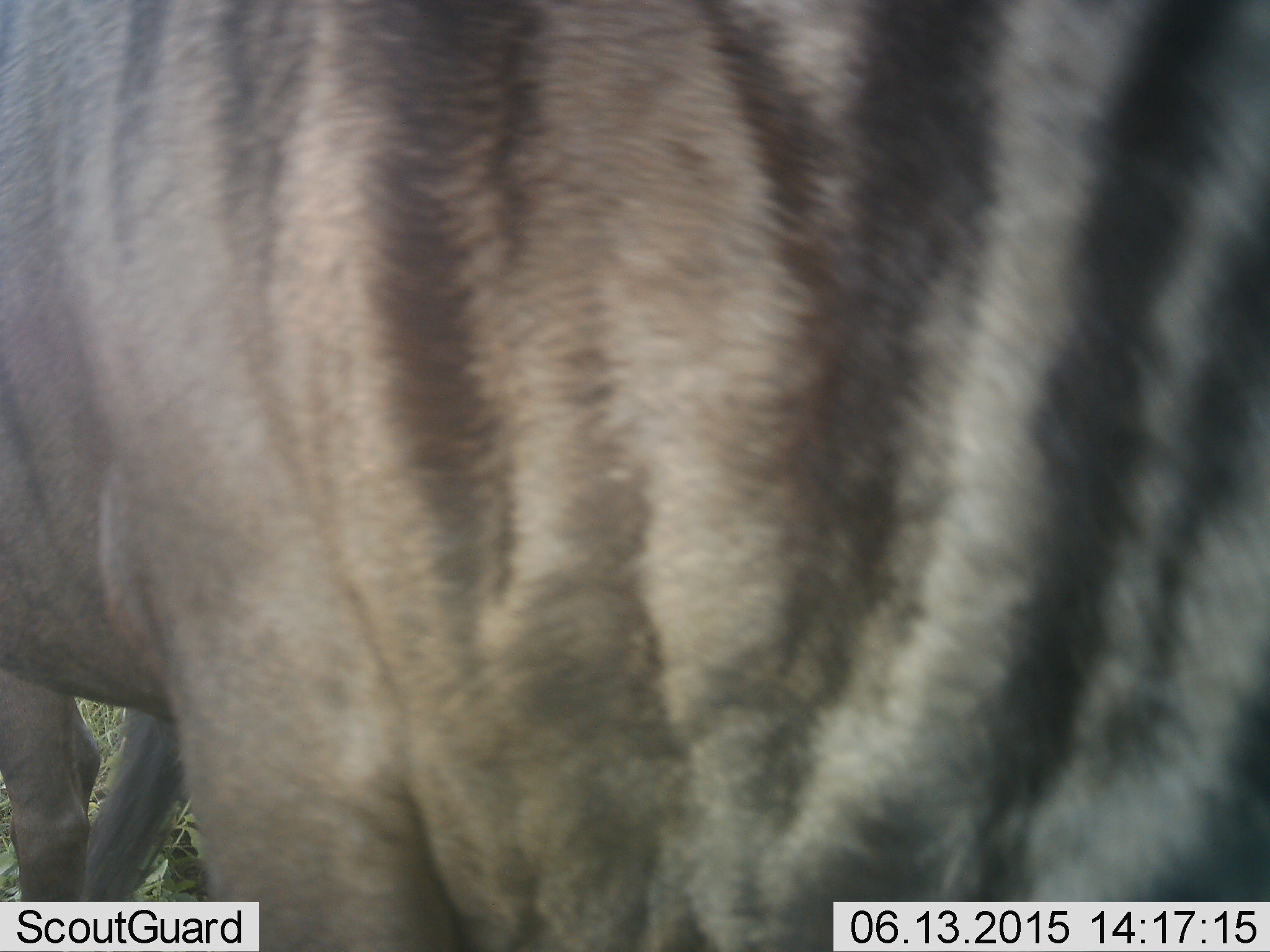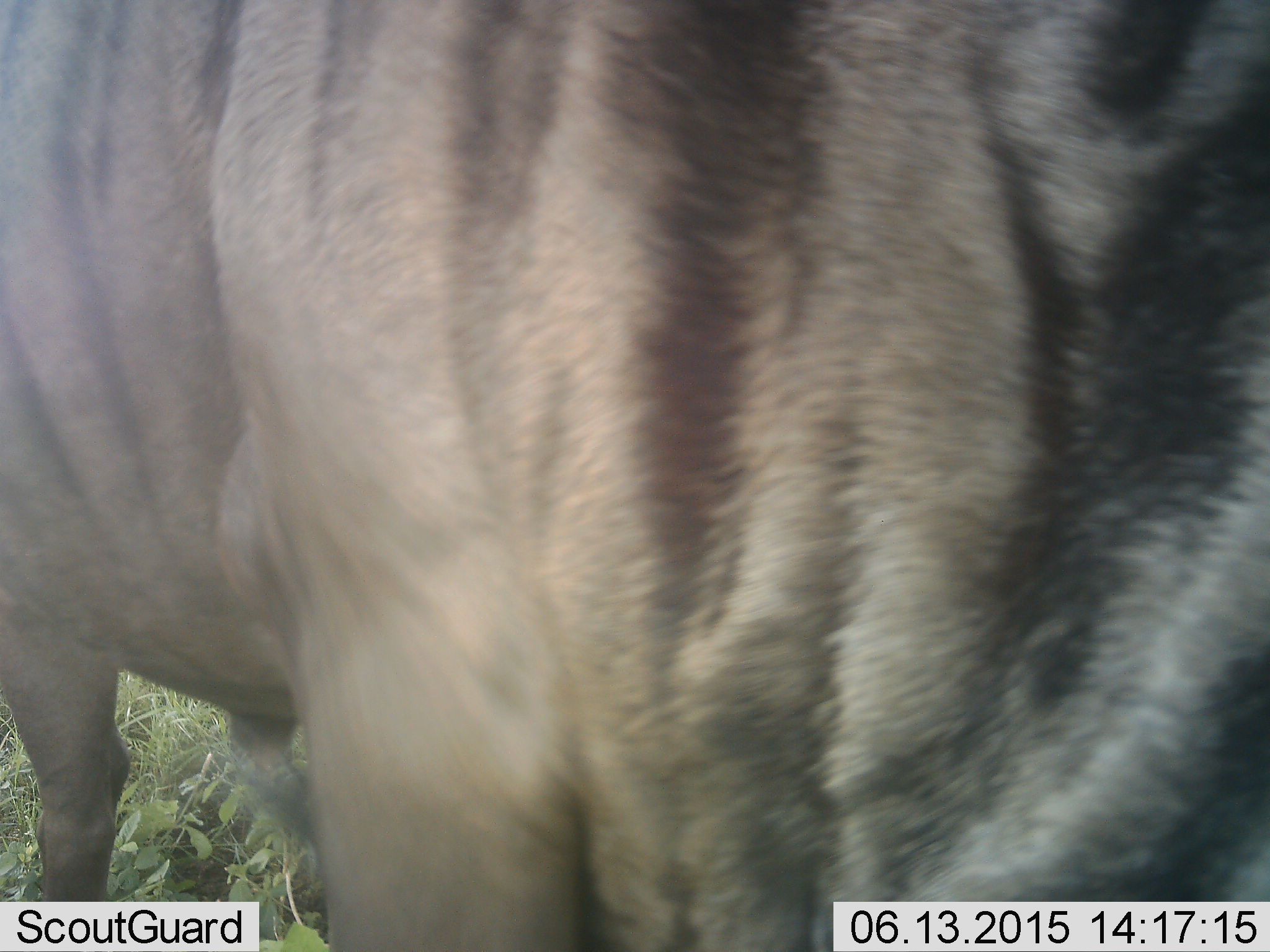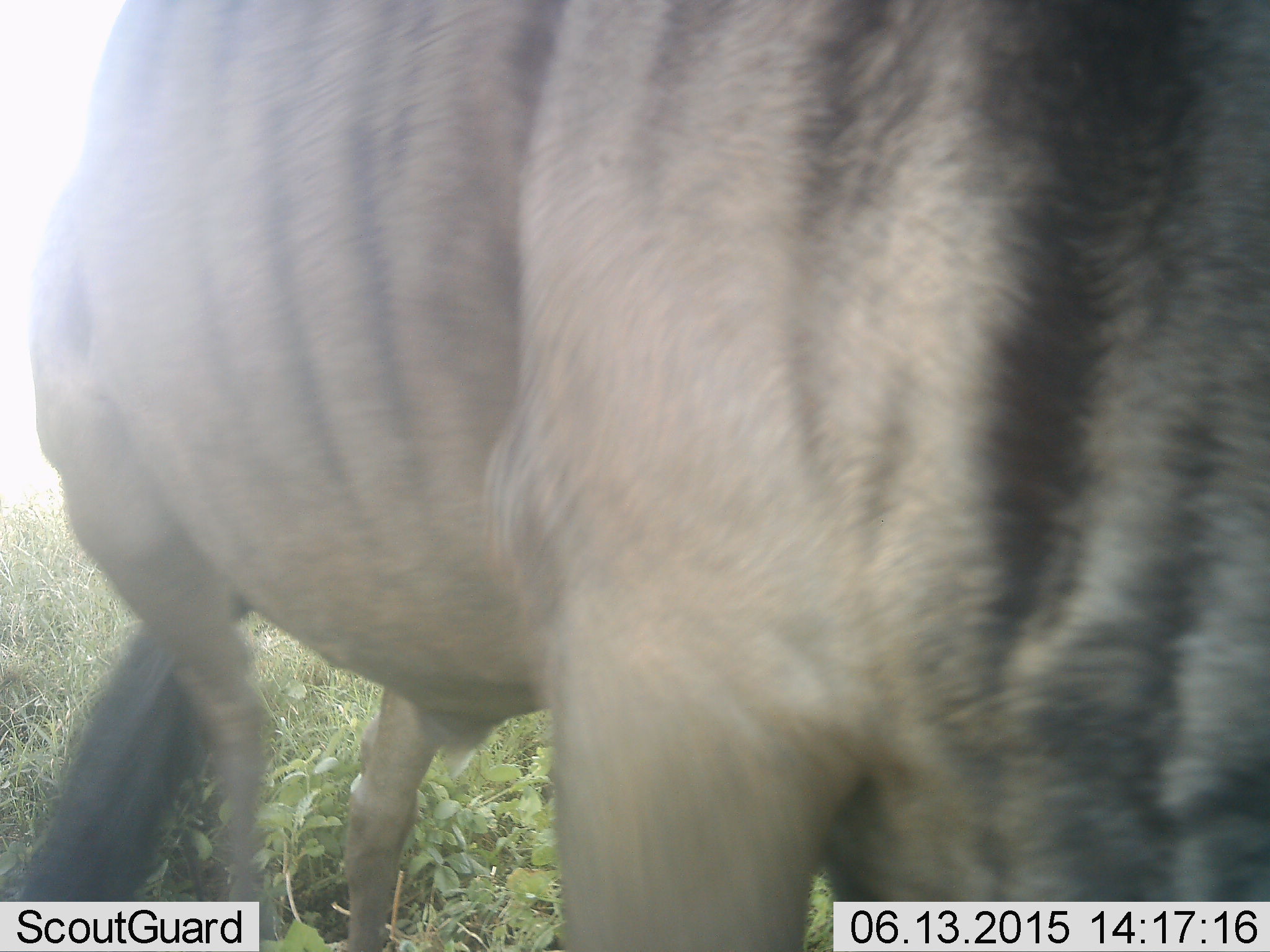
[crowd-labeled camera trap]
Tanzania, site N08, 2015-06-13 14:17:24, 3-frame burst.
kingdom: Animalia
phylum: Chordata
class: Mammalia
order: Artiodactyla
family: Bovidae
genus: Connochaetes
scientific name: Connochaetes taurinus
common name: blue wildebeest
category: wildebeest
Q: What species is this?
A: Wildebeest (blue wildebeest) (Connochaetes taurinus).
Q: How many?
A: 1.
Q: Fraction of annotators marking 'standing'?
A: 70%.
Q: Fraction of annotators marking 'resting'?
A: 0%.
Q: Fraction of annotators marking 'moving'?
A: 30%.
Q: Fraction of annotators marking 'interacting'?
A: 0%.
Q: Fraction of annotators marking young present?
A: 0%.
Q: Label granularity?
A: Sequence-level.